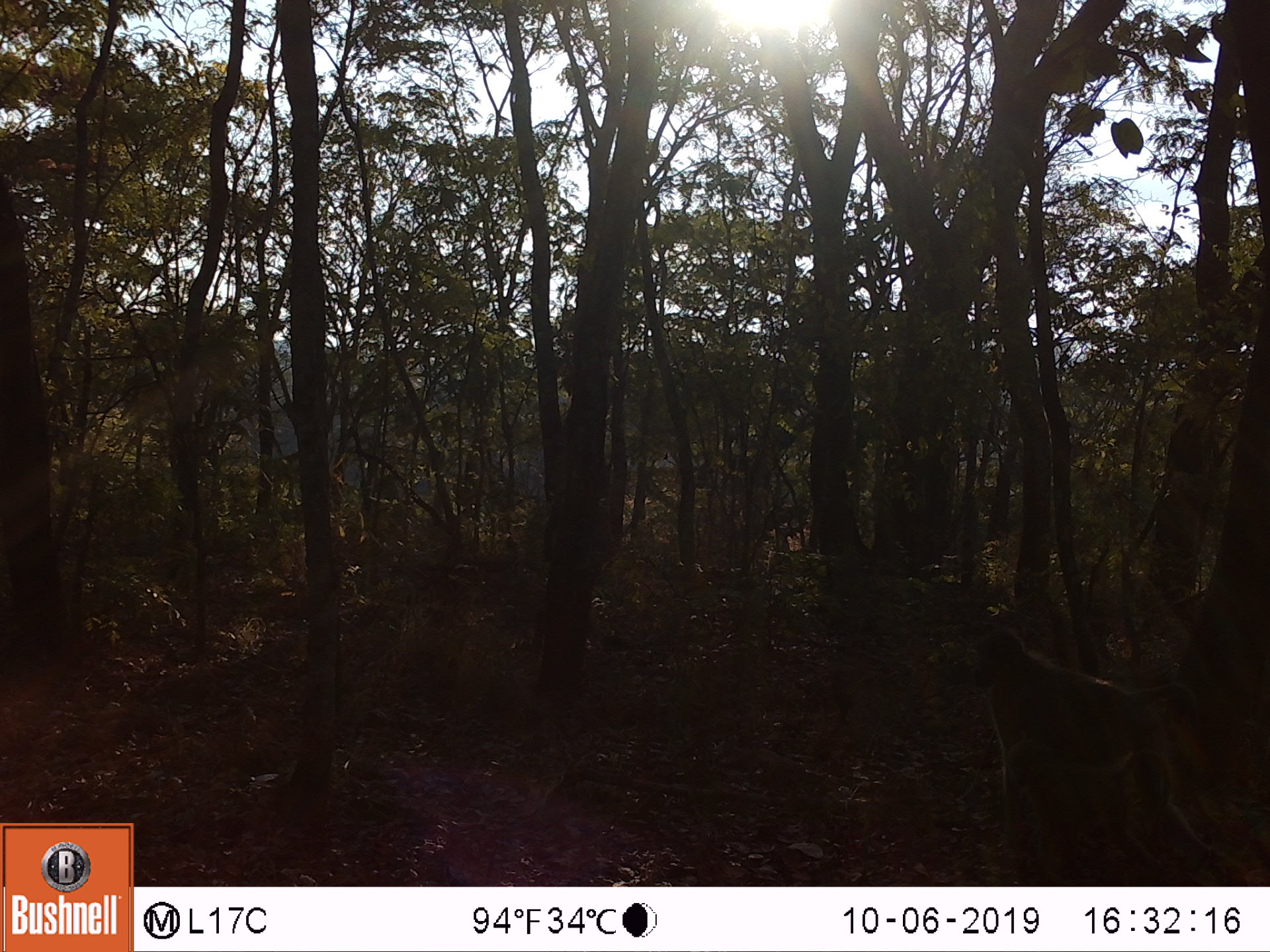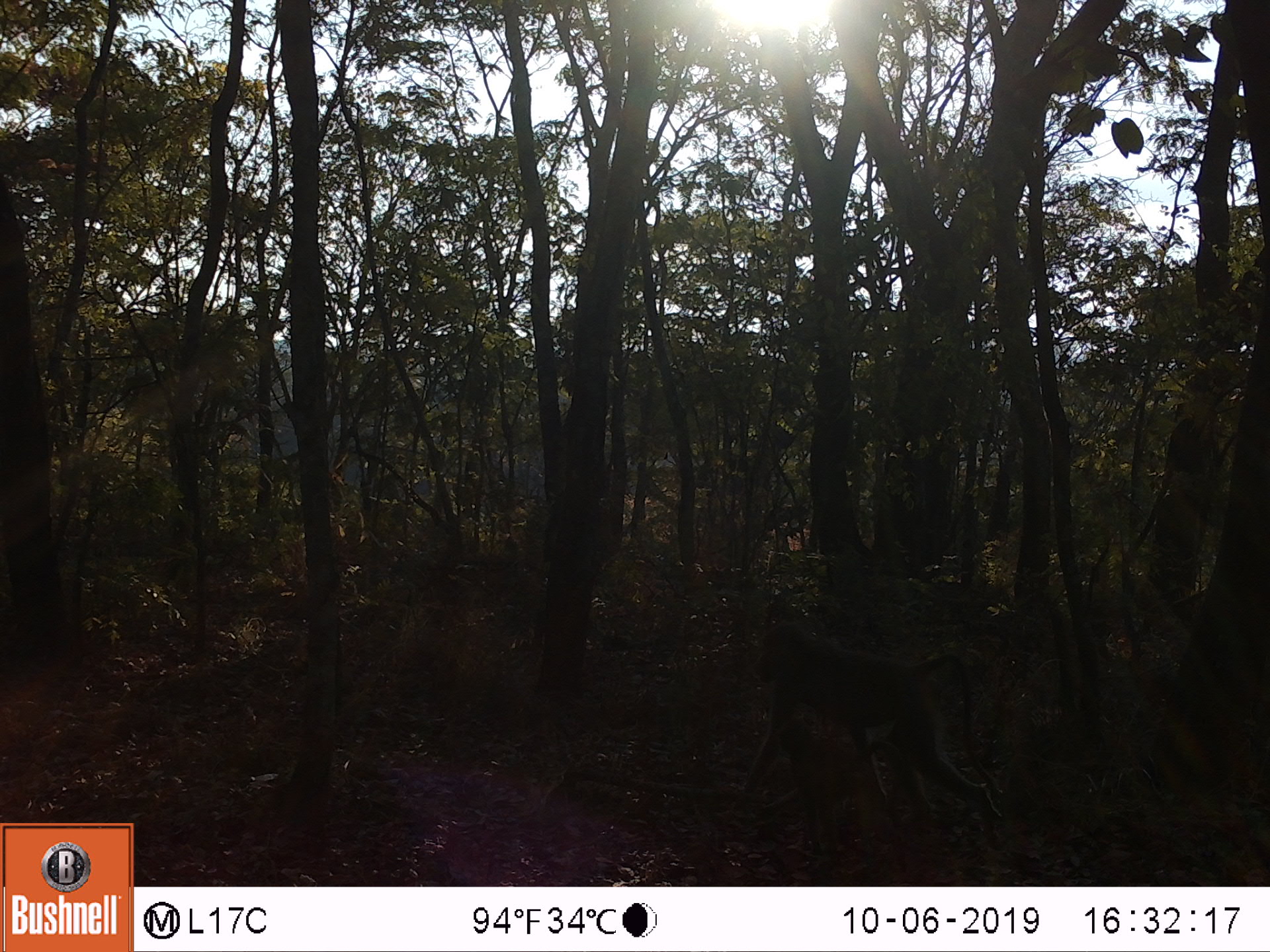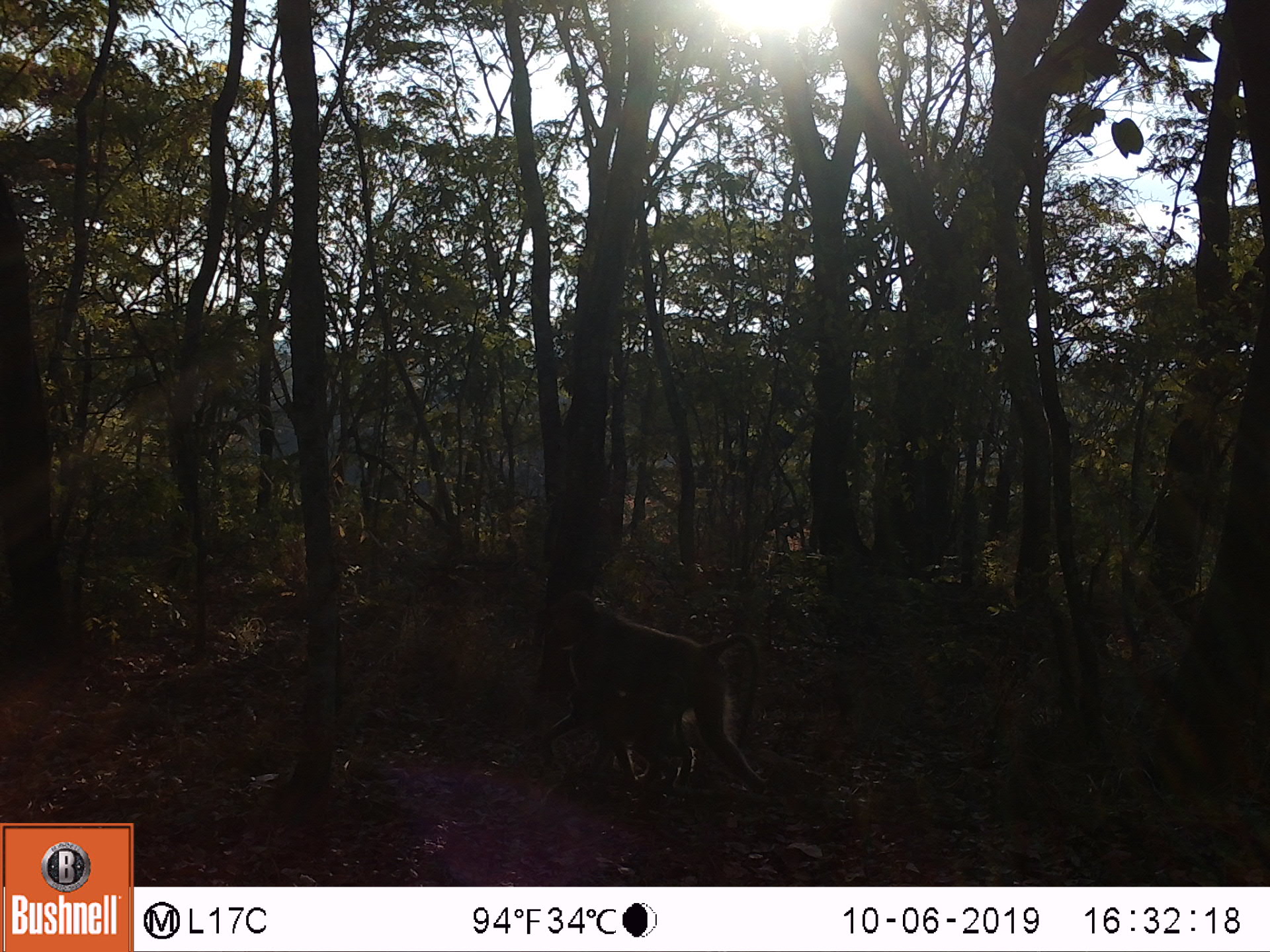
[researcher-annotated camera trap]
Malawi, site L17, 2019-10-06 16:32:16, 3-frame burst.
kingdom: Animalia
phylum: Chordata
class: Mammalia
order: Primates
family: Cercopithecidae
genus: Papio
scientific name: Papio cynocephalus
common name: yellow baboon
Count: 1.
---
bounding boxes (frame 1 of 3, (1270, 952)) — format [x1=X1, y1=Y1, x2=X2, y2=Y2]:
yellow baboon: [x1=964, y1=624, x2=1243, y2=880]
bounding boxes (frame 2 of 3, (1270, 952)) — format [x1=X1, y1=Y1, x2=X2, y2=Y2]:
yellow baboon: [x1=735, y1=614, x2=995, y2=826]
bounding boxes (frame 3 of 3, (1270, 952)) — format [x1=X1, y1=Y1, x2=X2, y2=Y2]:
yellow baboon: [x1=533, y1=584, x2=767, y2=818]